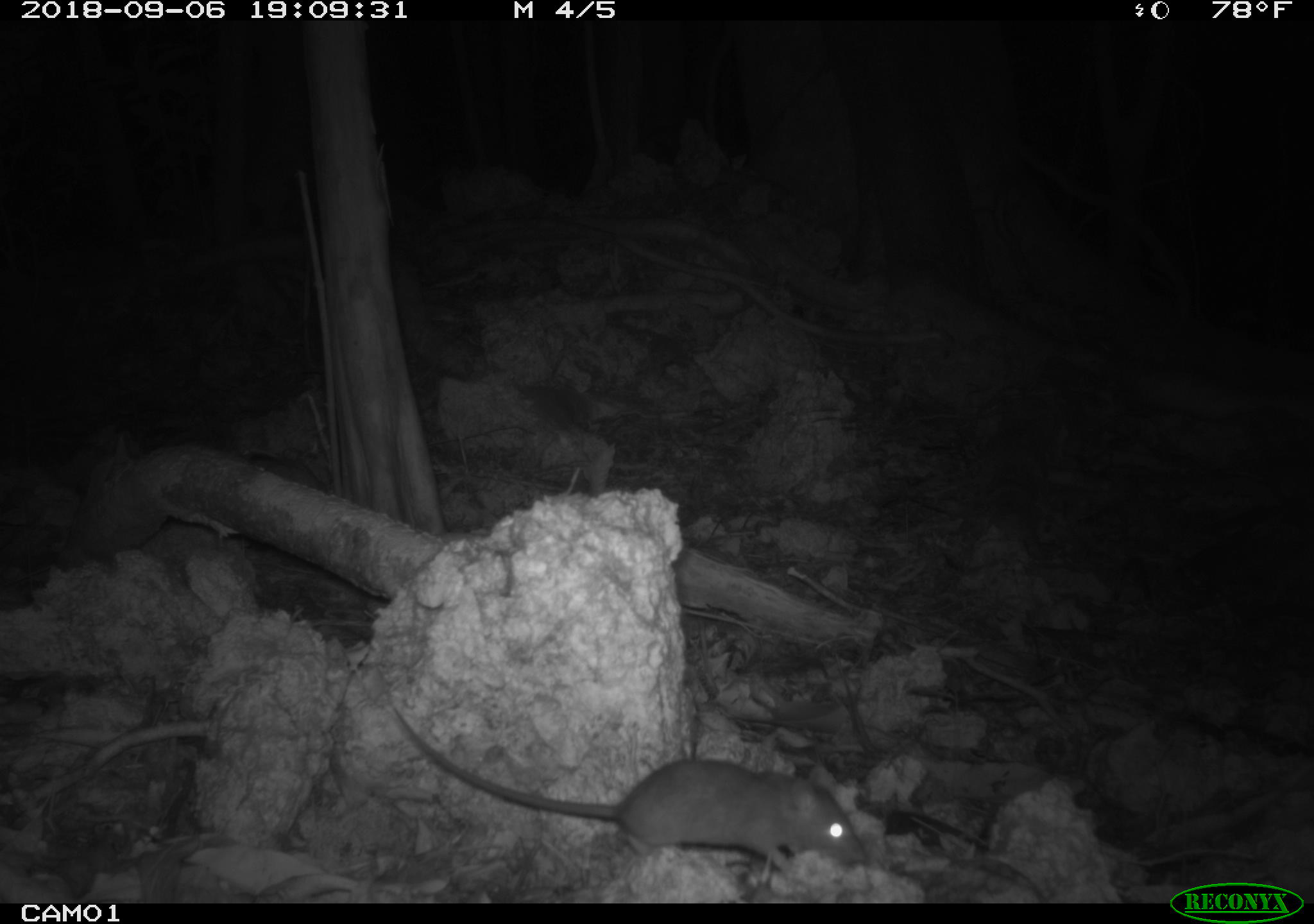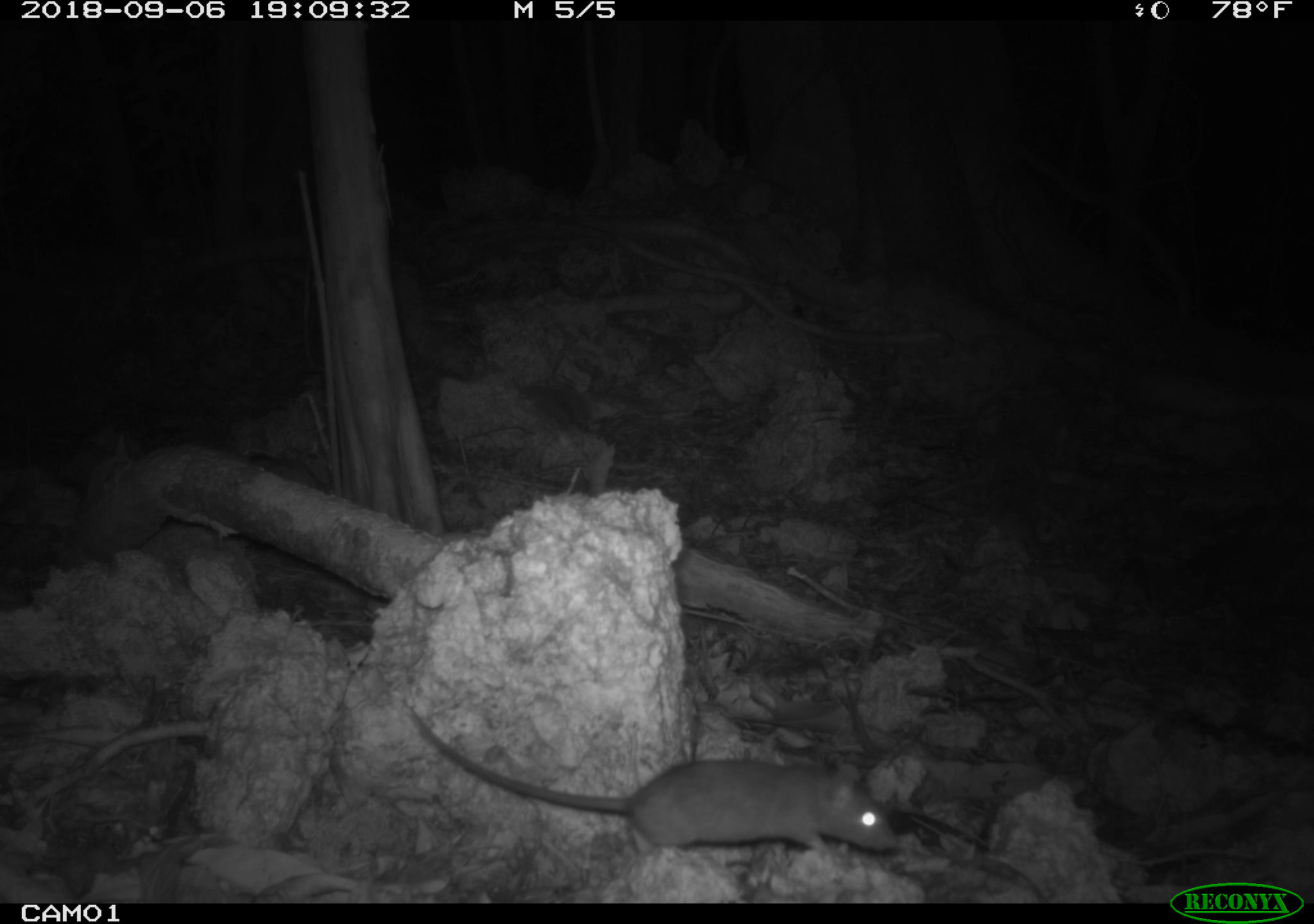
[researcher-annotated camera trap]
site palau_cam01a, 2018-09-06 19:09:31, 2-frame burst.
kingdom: Animalia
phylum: Chordata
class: Mammalia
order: Rodentia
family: Muridae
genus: Rattus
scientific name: Rattus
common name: rat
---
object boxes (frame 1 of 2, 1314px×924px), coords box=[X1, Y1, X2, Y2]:
rat: box=[373, 688, 866, 884]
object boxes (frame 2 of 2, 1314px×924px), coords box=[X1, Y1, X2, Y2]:
rat: box=[399, 699, 895, 872]